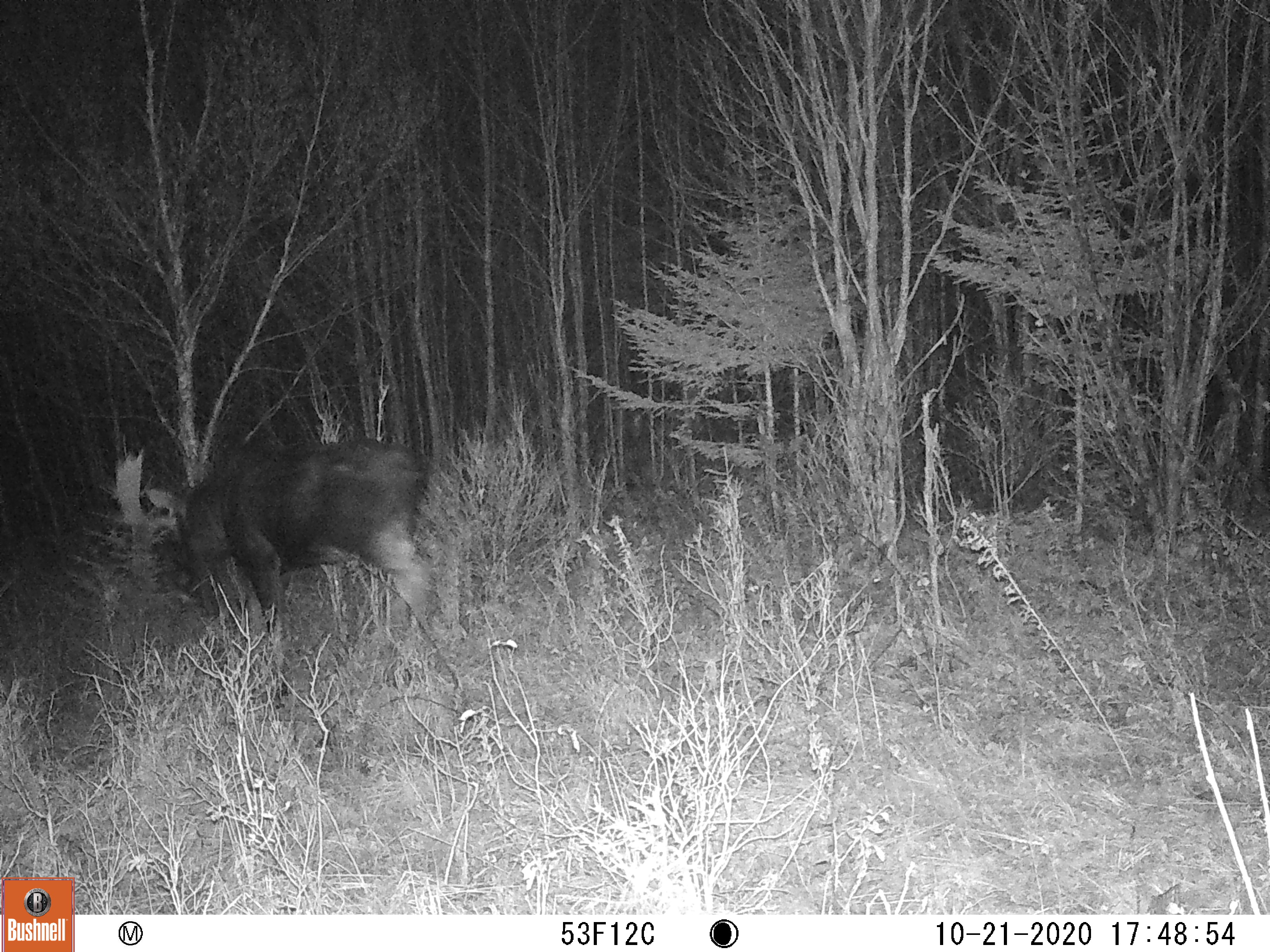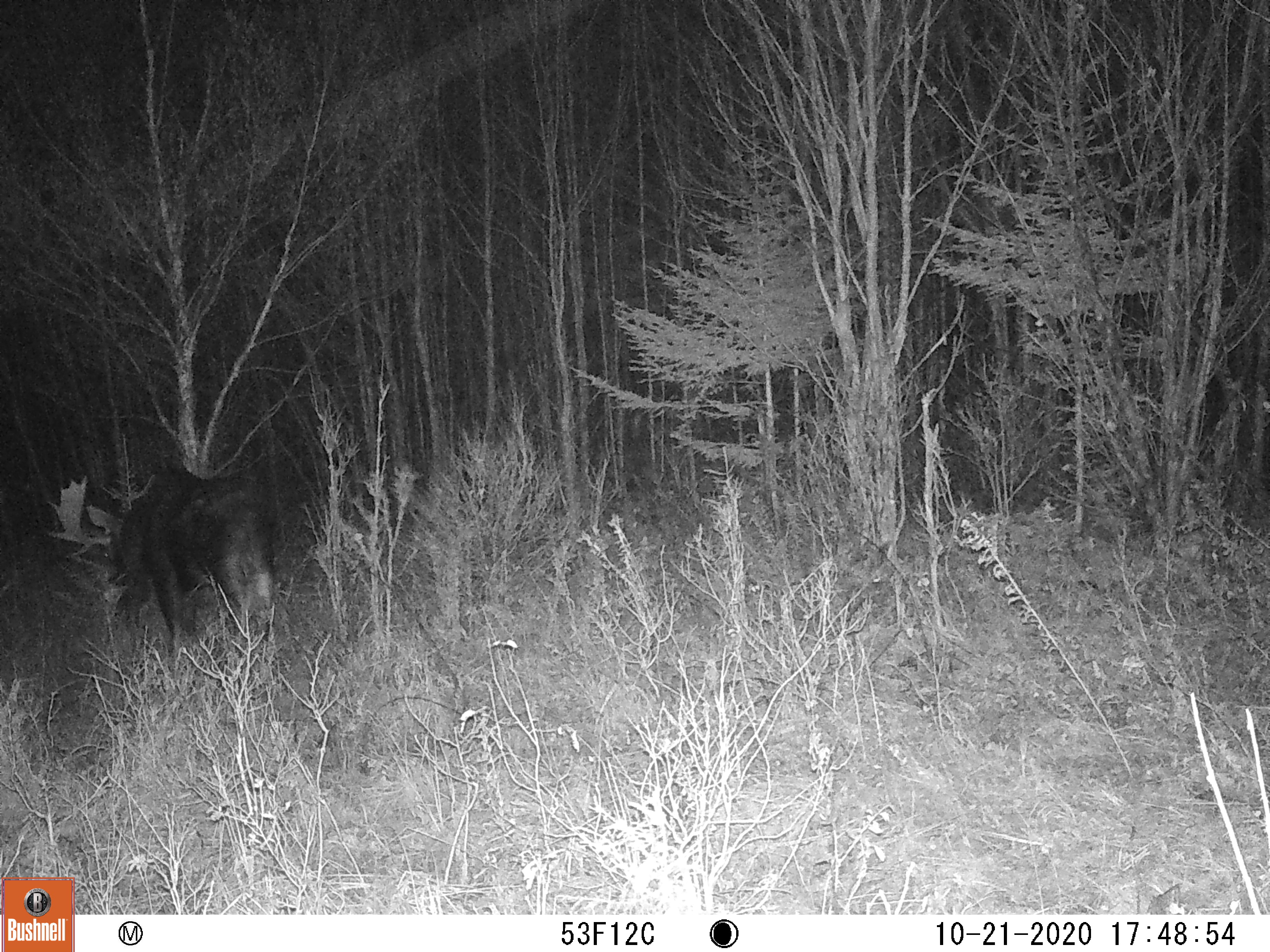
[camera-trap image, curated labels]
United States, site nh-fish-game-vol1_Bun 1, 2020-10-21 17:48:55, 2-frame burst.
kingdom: Animalia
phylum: Chordata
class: Mammalia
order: Artiodactyla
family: Cervidae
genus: Alces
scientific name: Alces alces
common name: moose